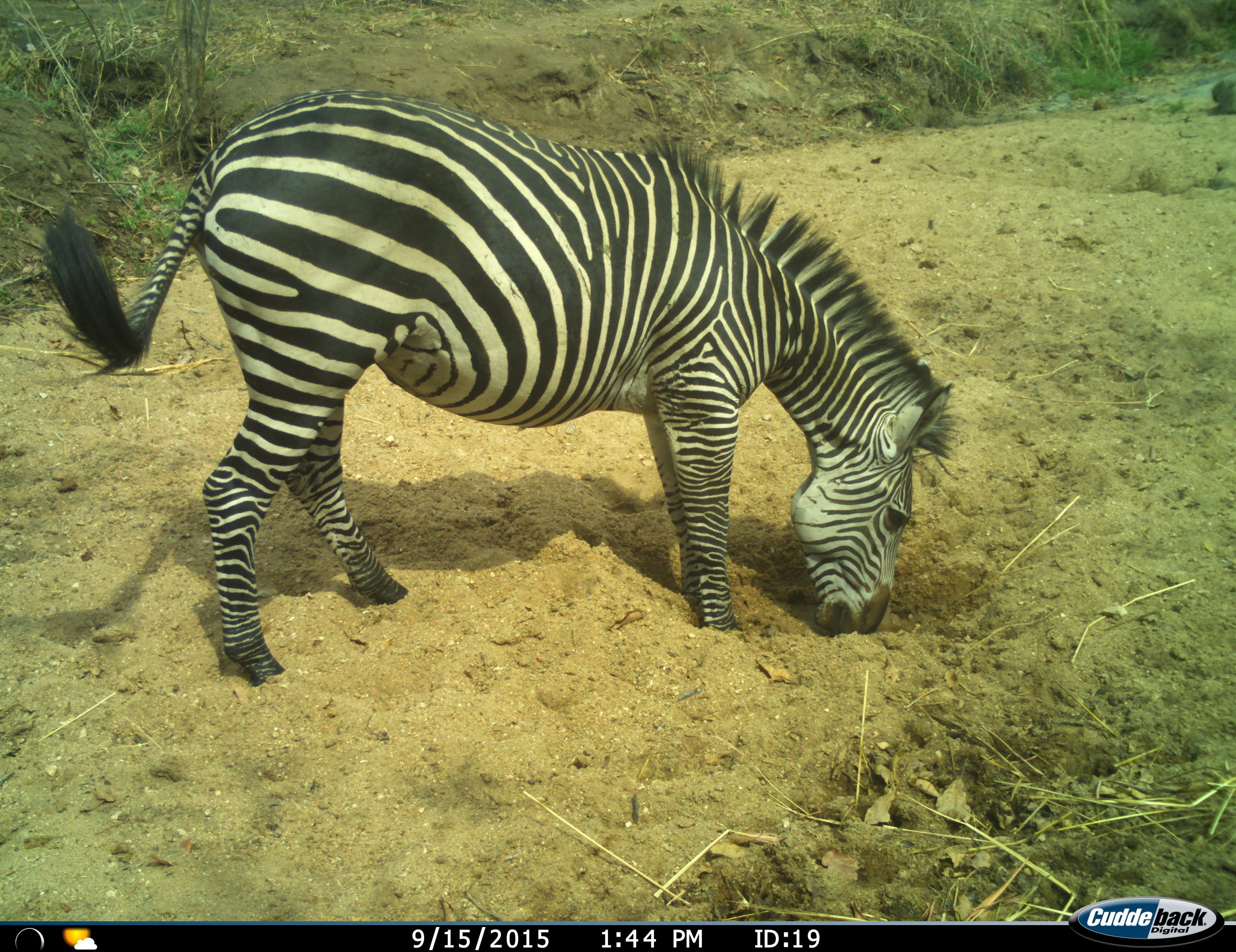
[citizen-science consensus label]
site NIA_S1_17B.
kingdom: Animalia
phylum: Chordata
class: Mammalia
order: Perissodactyla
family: Equidae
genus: Equus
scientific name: Equus quagga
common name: plains zebra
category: zebraplains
Zebraplains (plains zebra) (Equus quagga), count 1. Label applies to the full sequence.